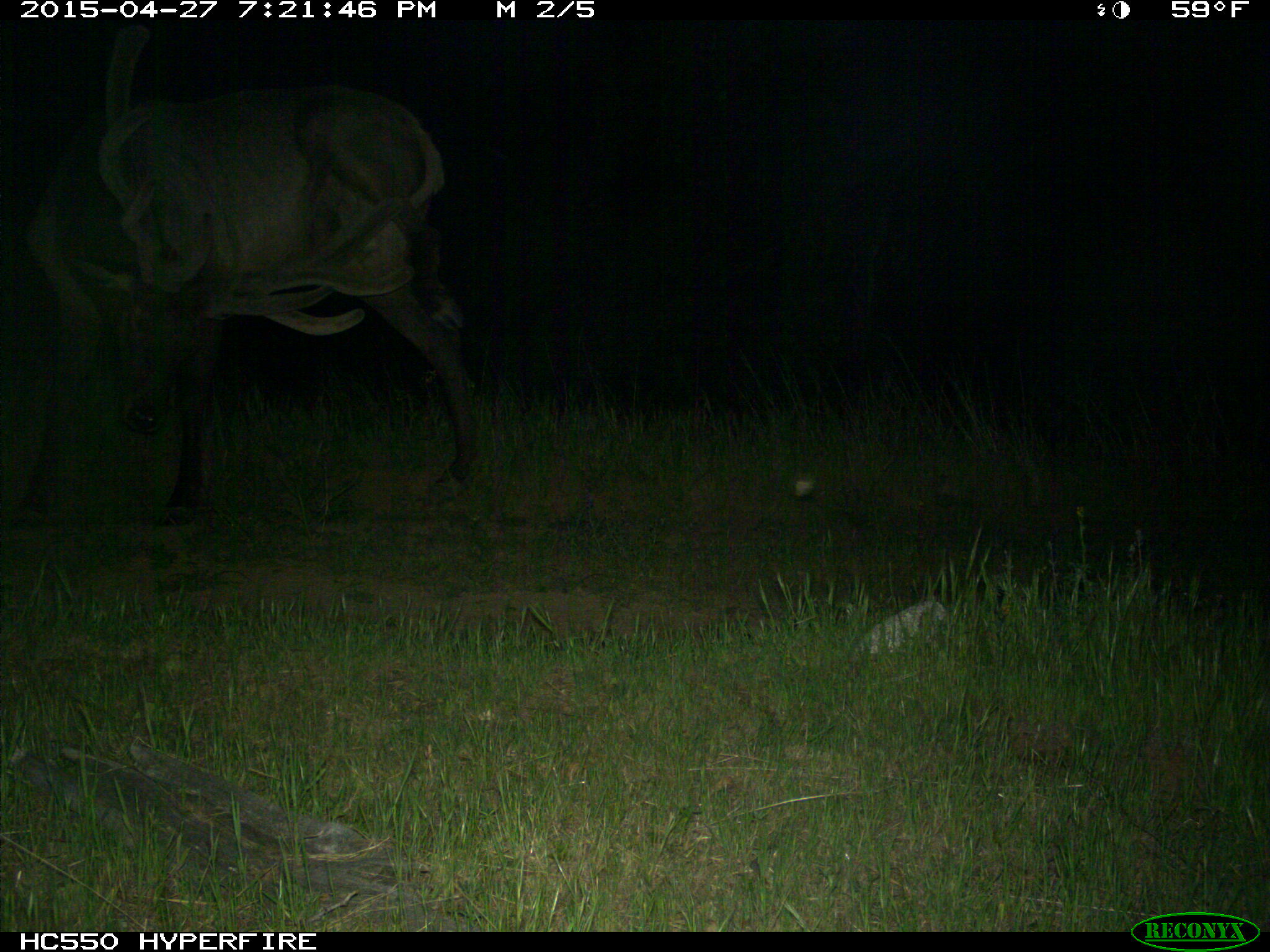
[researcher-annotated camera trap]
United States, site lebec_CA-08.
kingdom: Animalia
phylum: Chordata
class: Mammalia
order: Artiodactyla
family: Cervidae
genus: Cervus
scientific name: Cervus canadensis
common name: elk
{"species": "Cervus canadensis (elk)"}